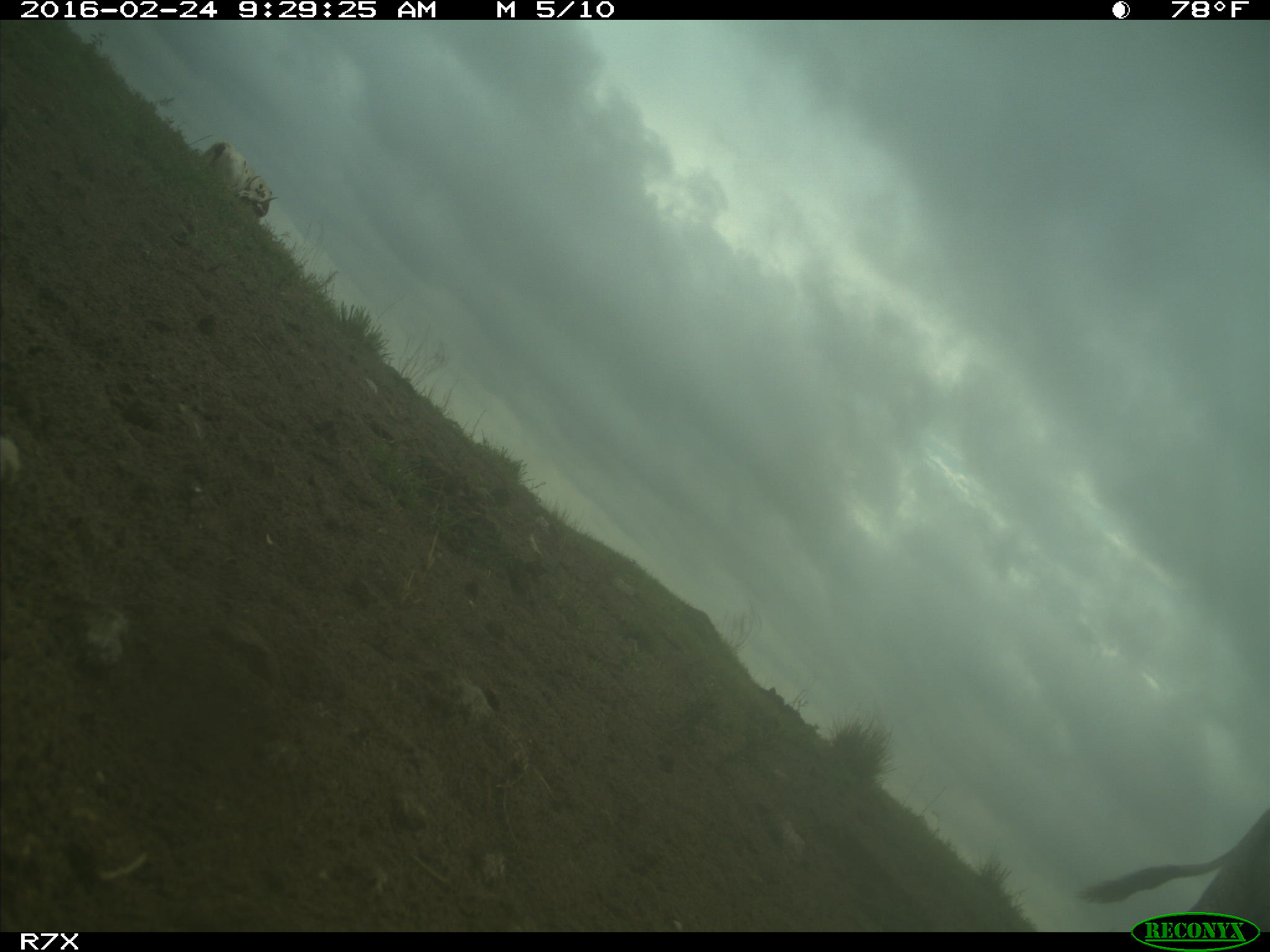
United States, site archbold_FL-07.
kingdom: Animalia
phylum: Chordata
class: Mammalia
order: Artiodactyla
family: Bovidae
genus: Bos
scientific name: Bos taurus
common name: domestic cow